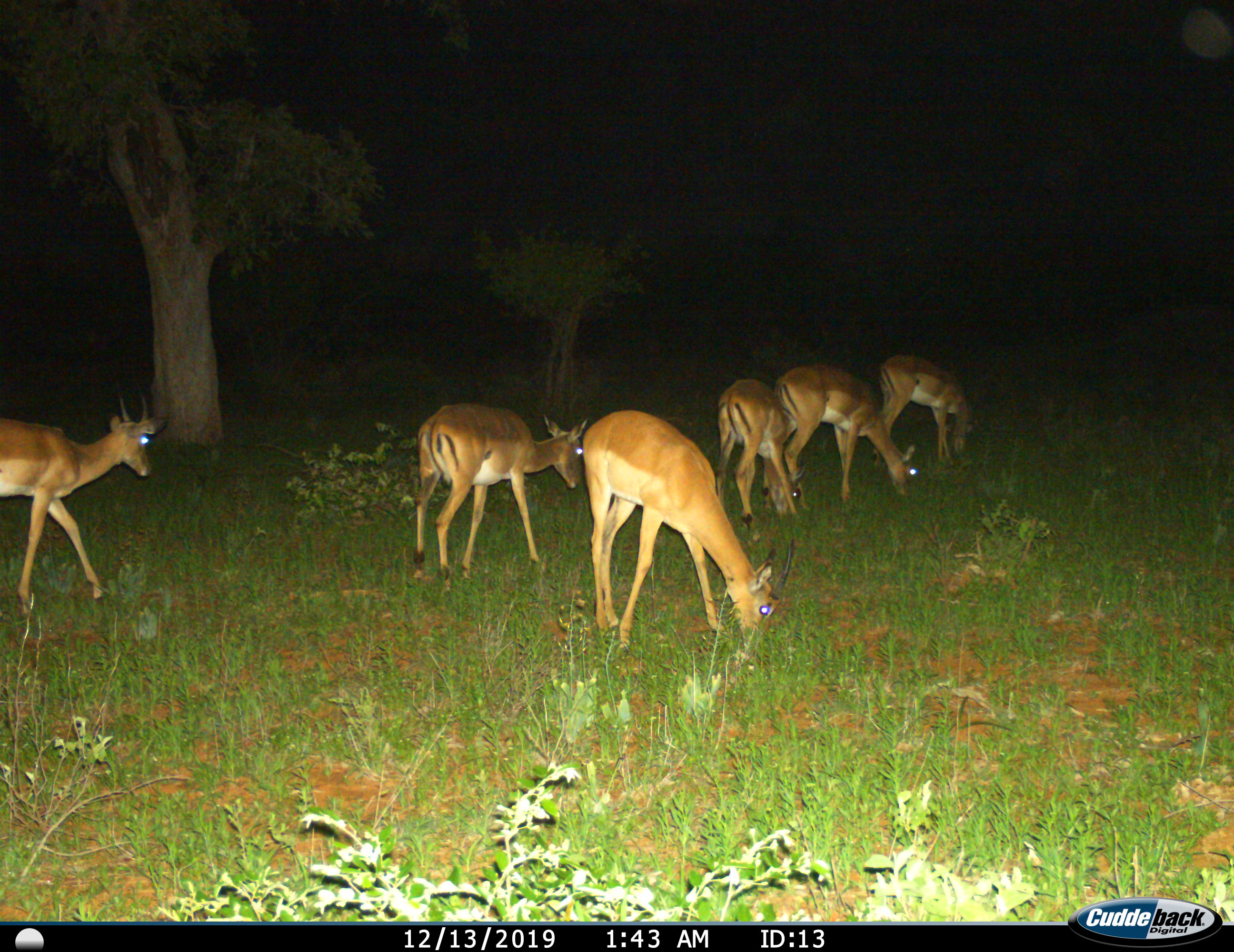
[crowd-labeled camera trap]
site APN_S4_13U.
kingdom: Animalia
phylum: Chordata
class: Mammalia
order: Artiodactyla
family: Bovidae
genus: Aepyceros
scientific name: Aepyceros melampus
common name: impala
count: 6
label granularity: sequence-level